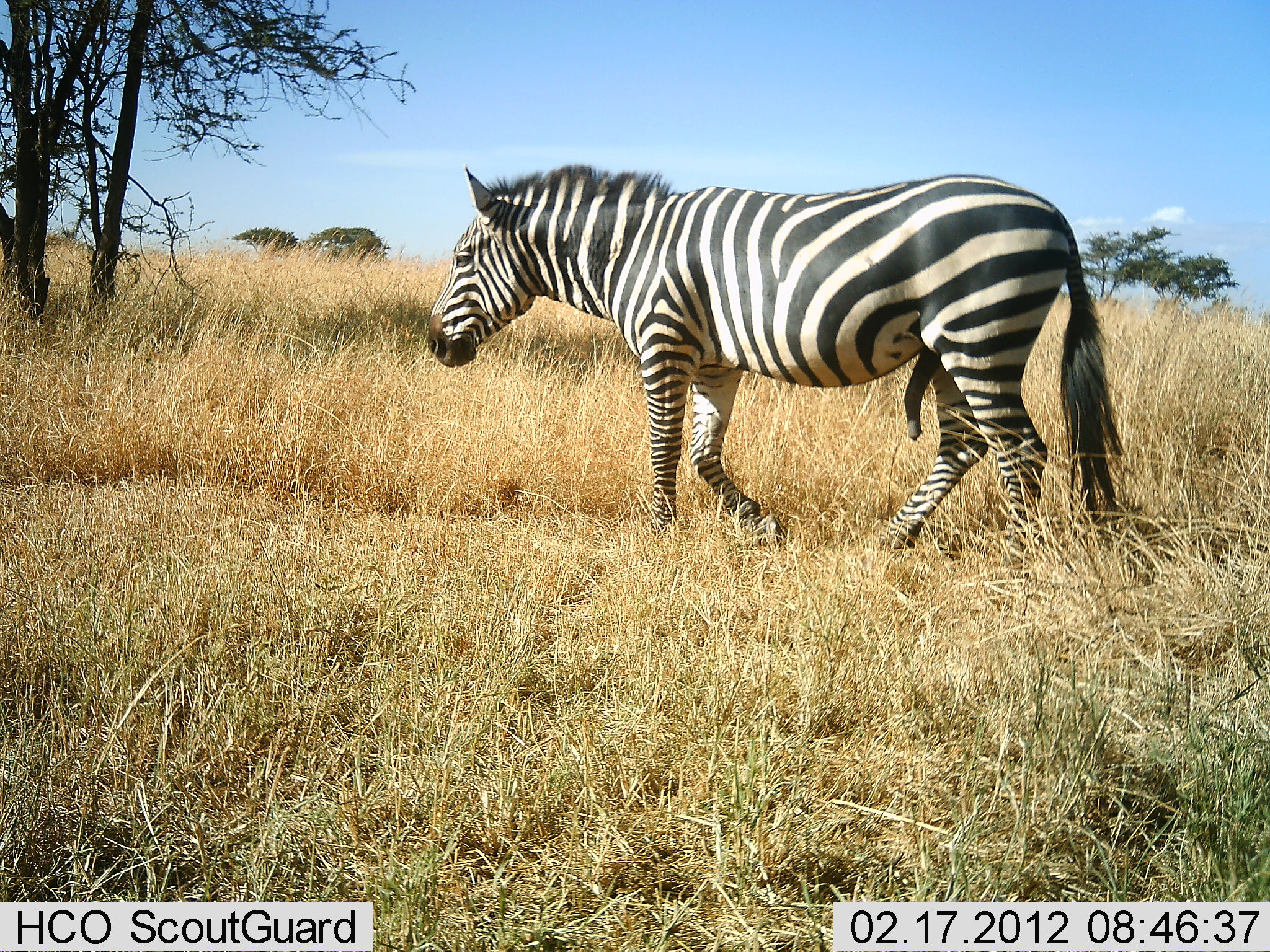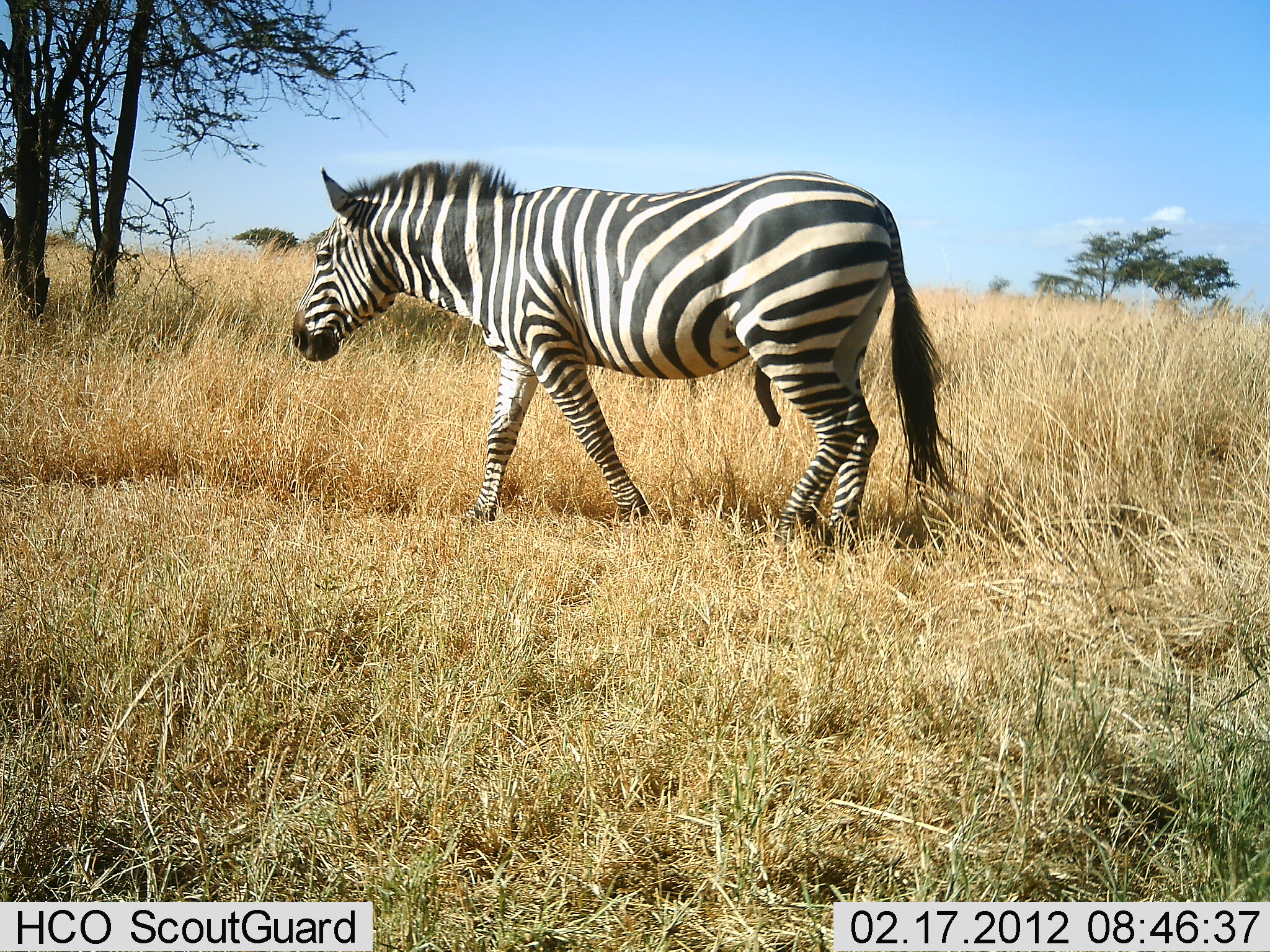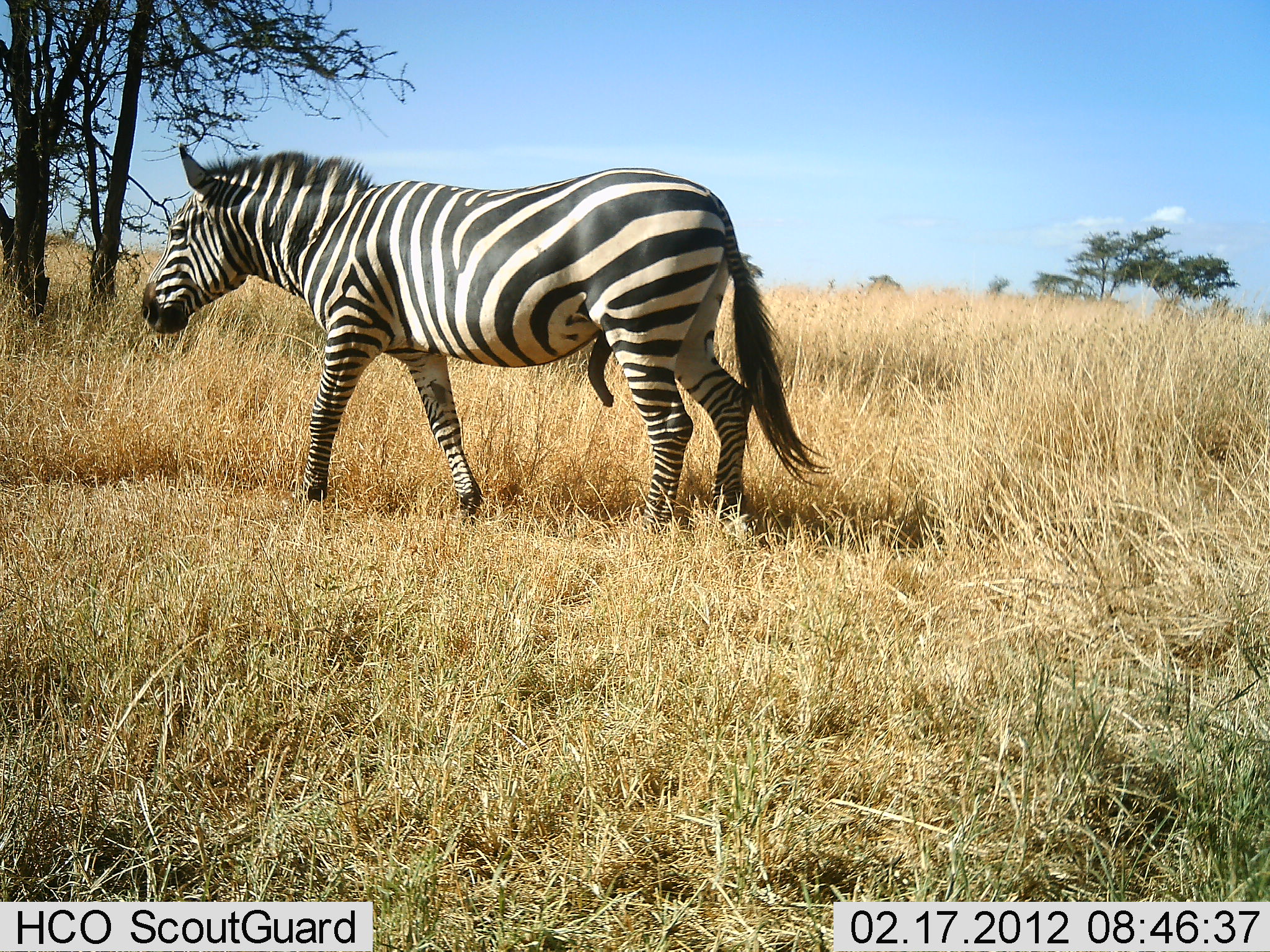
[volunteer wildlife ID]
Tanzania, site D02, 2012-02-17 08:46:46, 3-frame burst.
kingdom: Animalia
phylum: Chordata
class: Mammalia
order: Perissodactyla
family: Equidae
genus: Equus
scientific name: Equus quagga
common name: plains zebra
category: zebra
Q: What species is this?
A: Zebra (plains zebra) (Equus quagga).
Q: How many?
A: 1.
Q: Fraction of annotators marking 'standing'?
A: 9%.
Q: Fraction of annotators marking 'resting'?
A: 0%.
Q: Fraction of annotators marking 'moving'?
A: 100%.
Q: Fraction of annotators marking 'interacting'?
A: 0%.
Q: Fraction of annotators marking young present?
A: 0%.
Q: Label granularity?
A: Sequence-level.